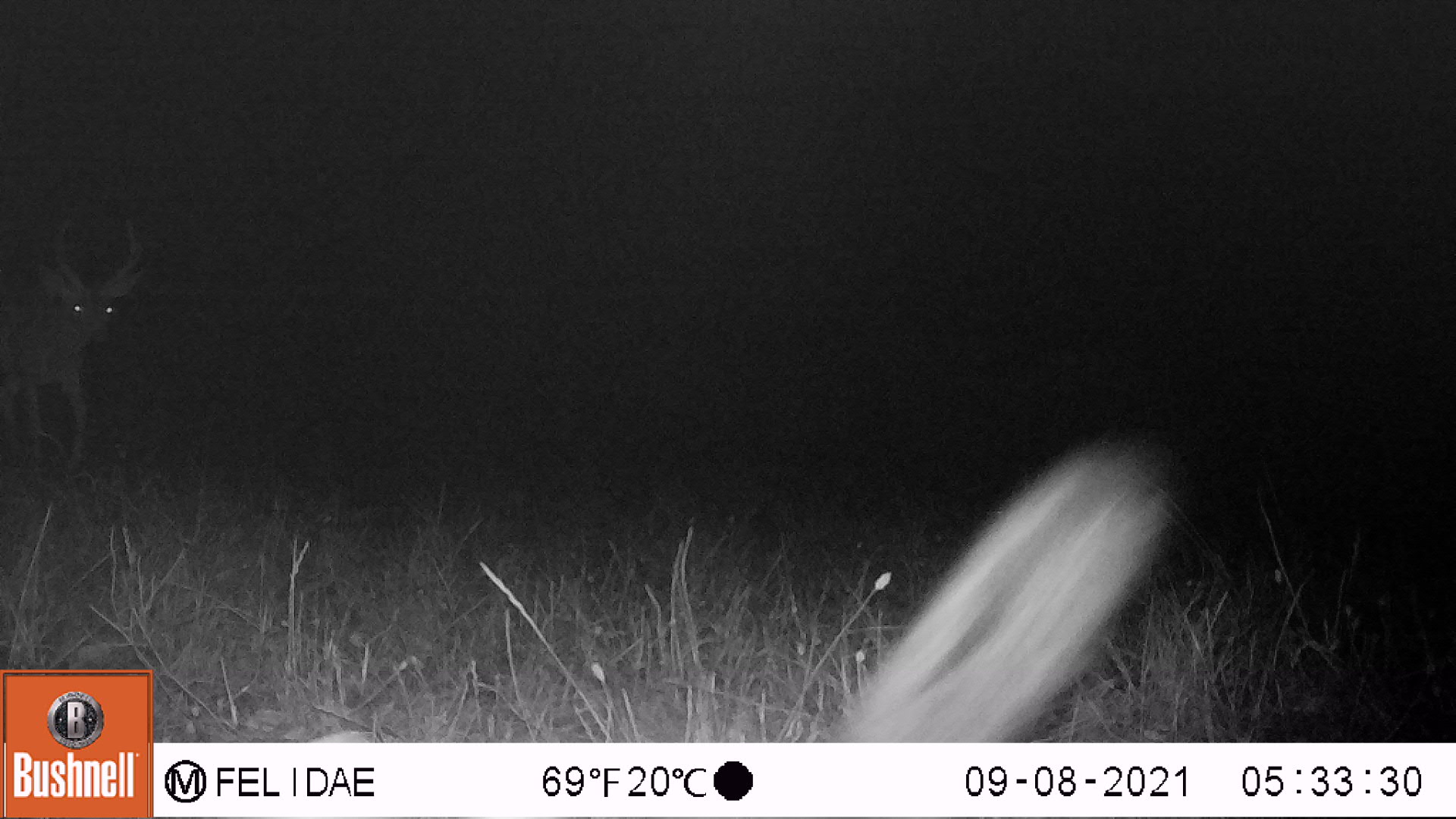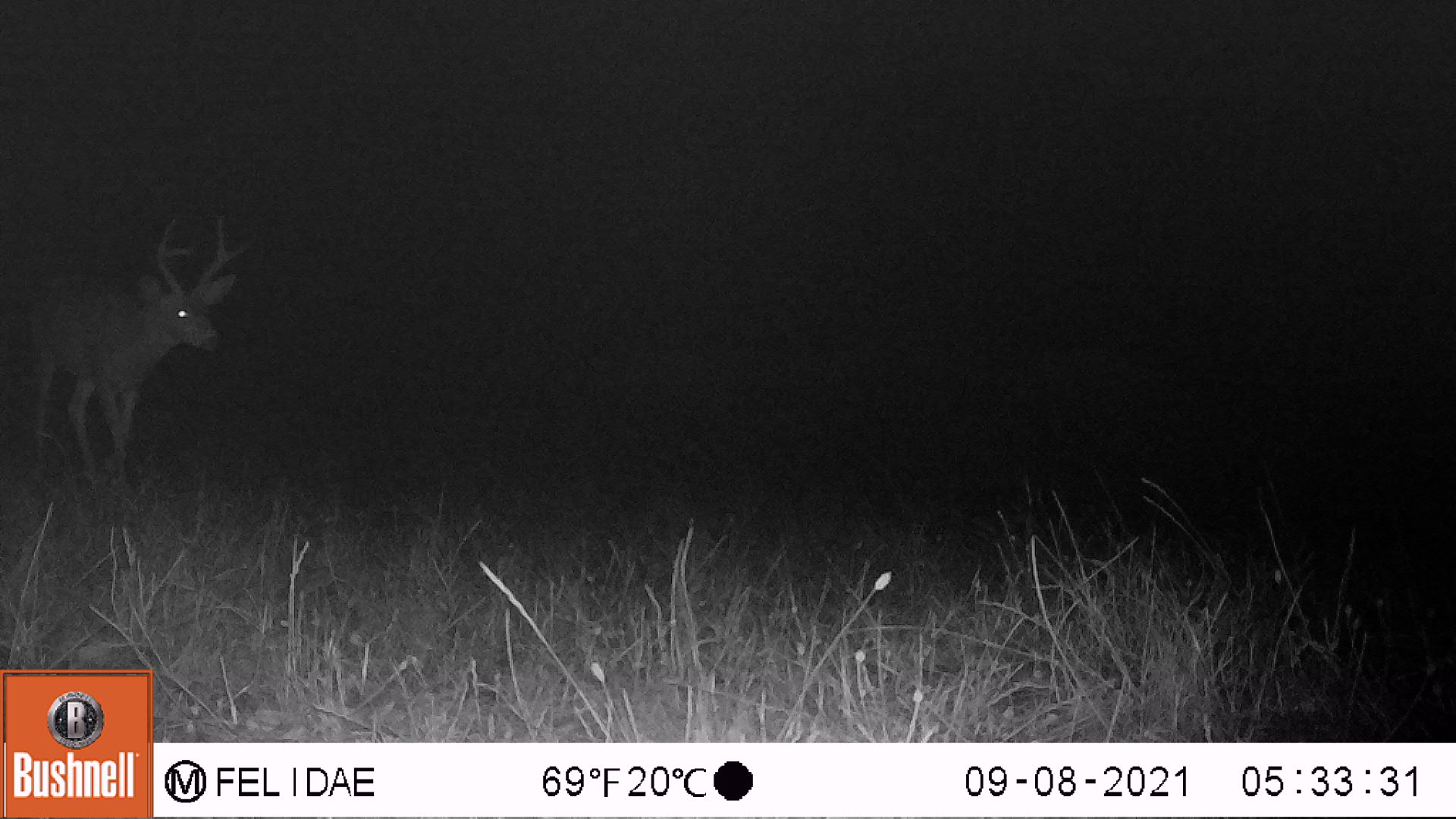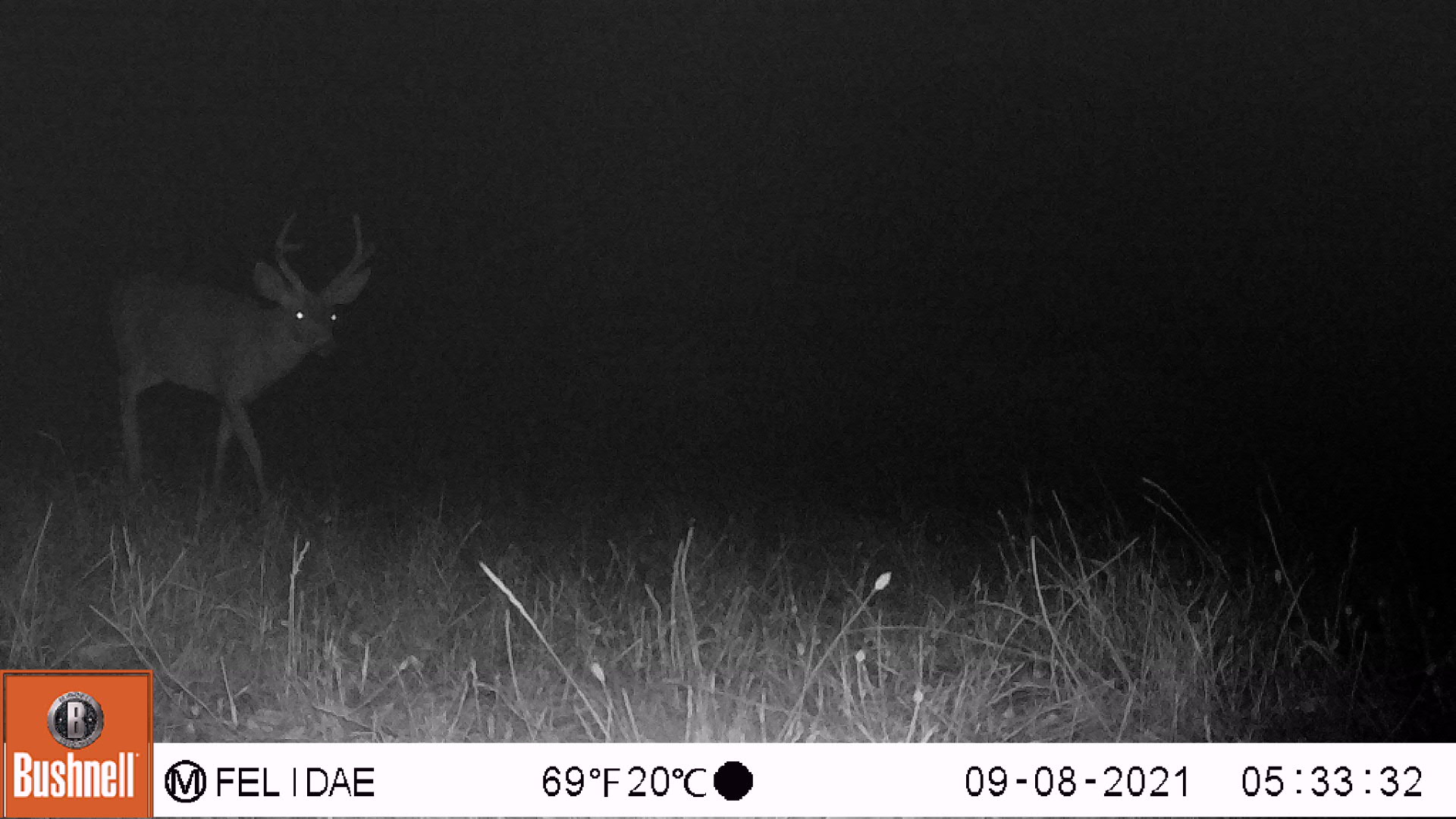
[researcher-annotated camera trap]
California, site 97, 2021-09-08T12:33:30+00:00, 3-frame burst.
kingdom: Animalia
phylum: Chordata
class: Mammalia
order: Artiodactyla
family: Cervidae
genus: Odocoileus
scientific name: Odocoileus hemionus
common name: mule deer